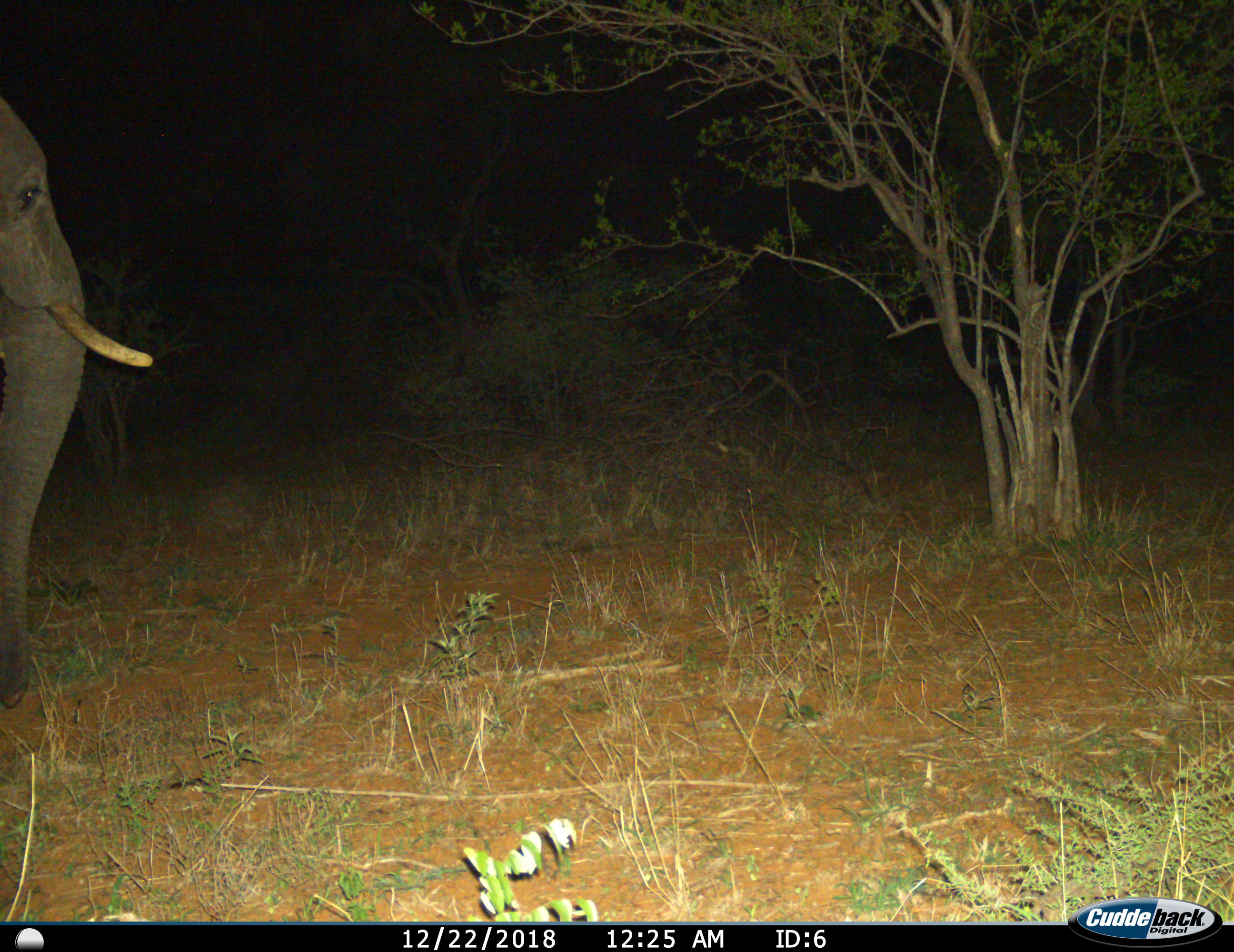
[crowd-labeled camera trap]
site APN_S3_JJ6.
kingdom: Animalia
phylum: Chordata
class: Mammalia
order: Proboscidea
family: Elephantidae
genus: Loxodonta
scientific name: Loxodonta africana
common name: african bush elephant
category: elephant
Elephant (african bush elephant) (Loxodonta africana), count 1. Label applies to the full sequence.